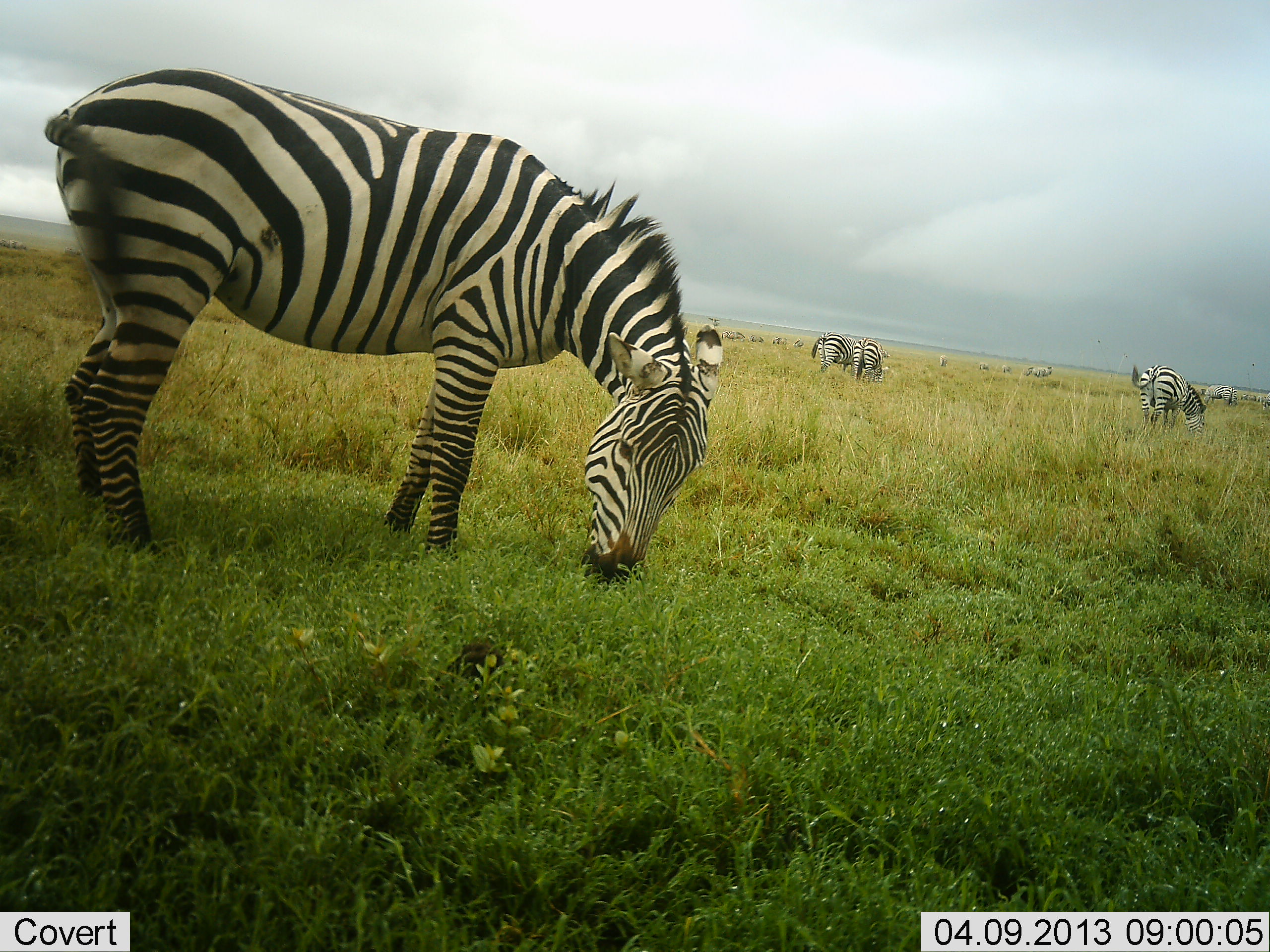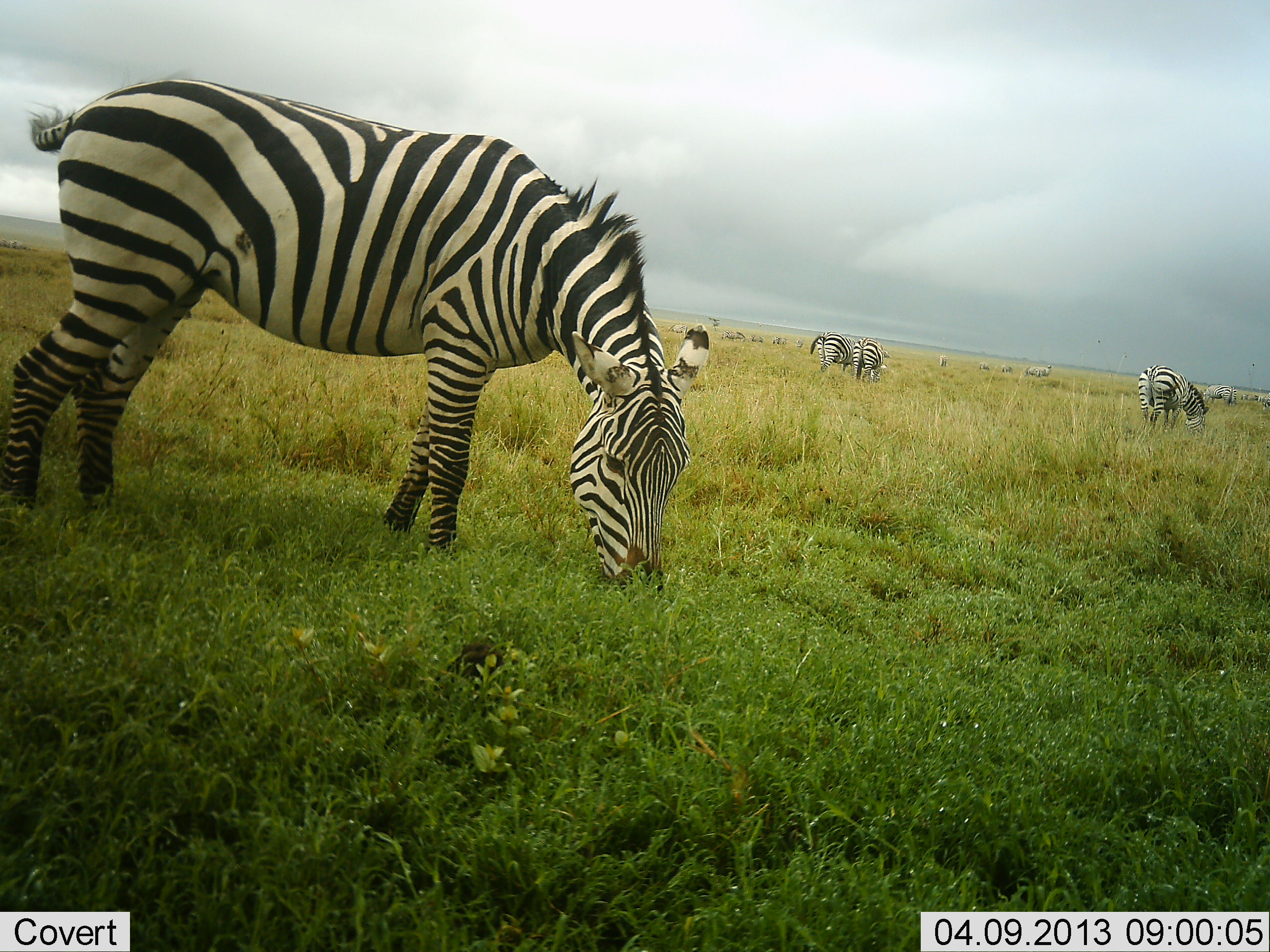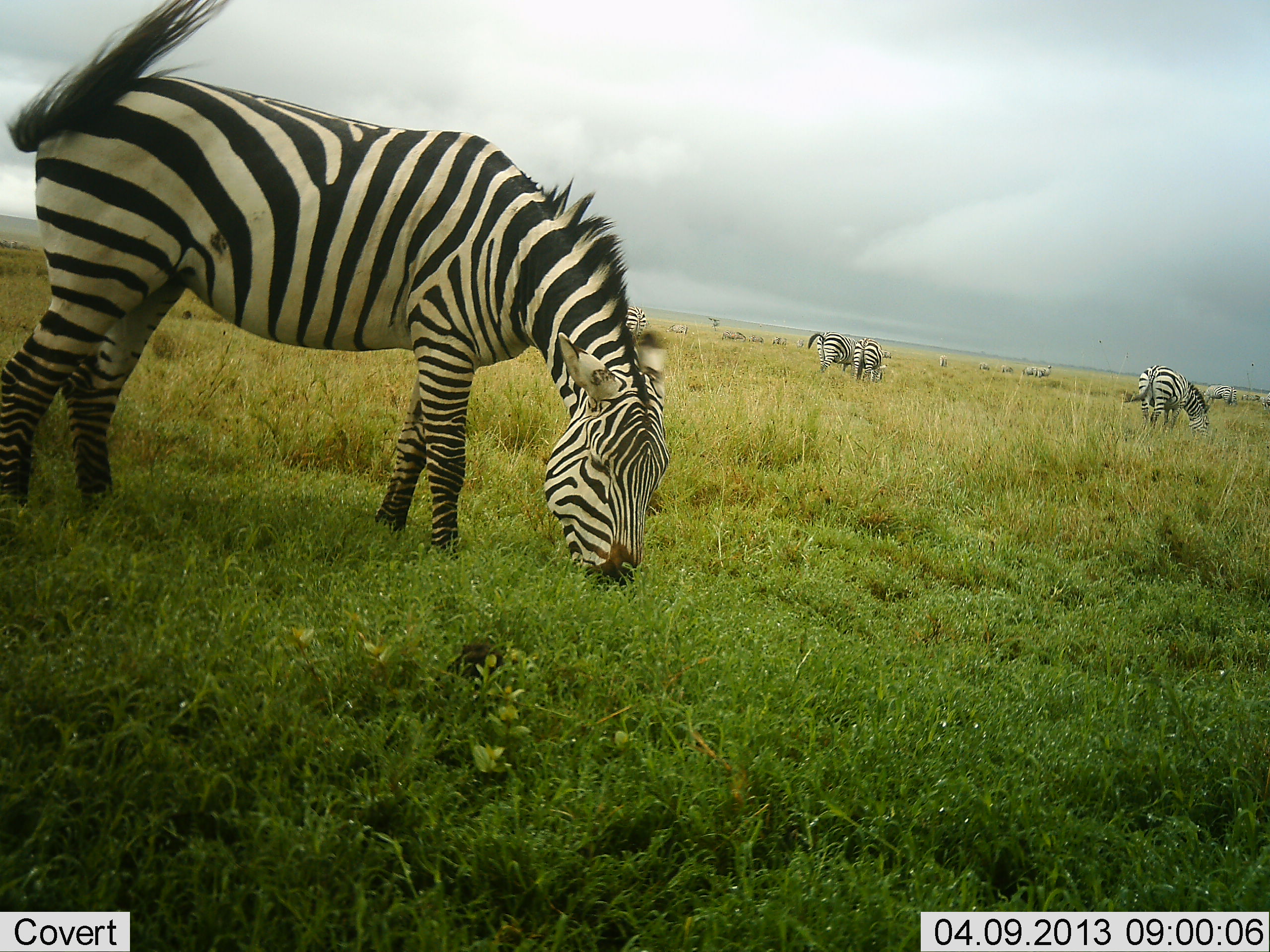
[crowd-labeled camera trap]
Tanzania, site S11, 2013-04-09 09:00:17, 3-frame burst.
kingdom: Animalia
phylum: Chordata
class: Mammalia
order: Perissodactyla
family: Equidae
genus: Equus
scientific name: Equus quagga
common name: plains zebra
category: zebra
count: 4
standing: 29%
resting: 0%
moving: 0%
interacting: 0%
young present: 0%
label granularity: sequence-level